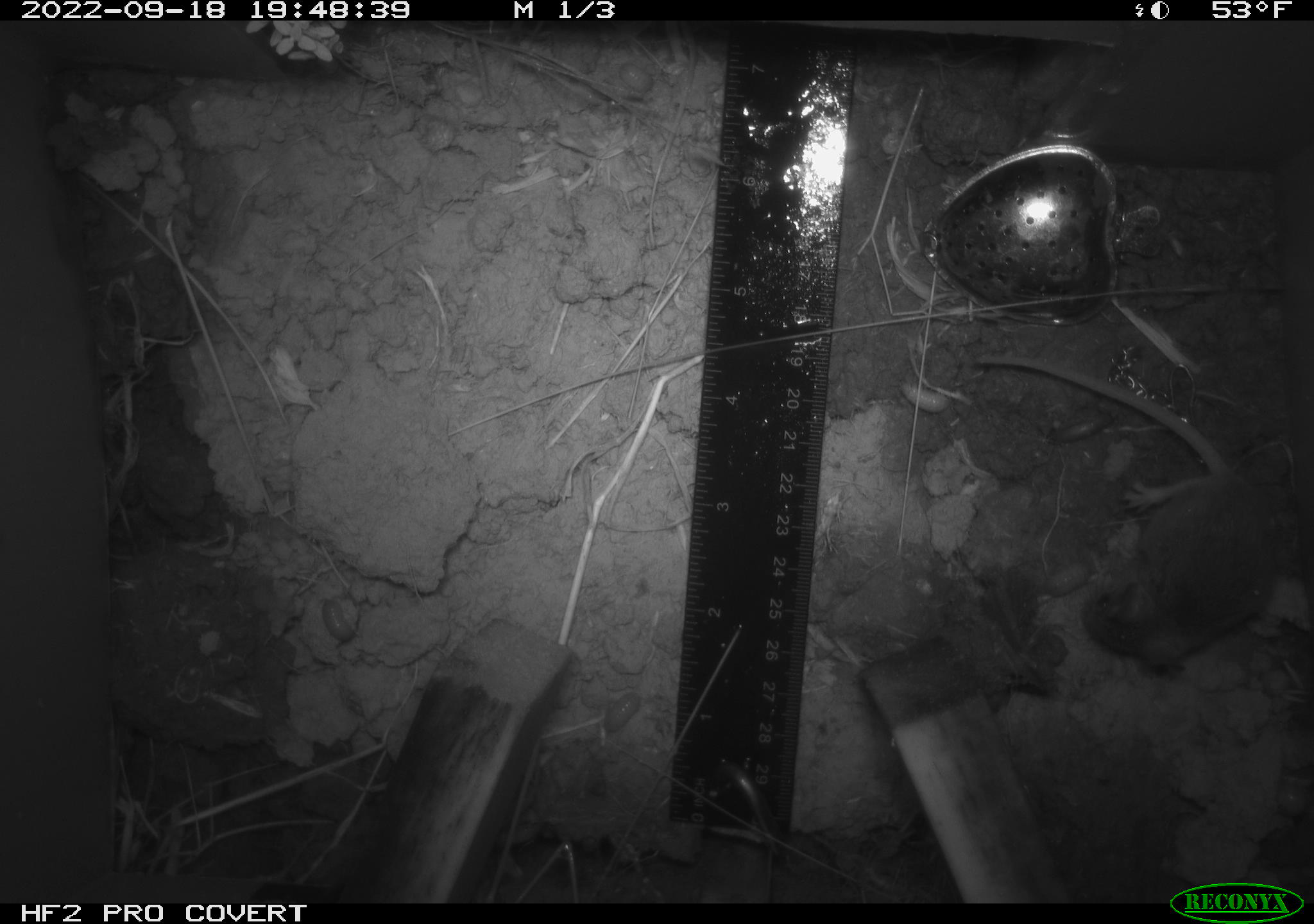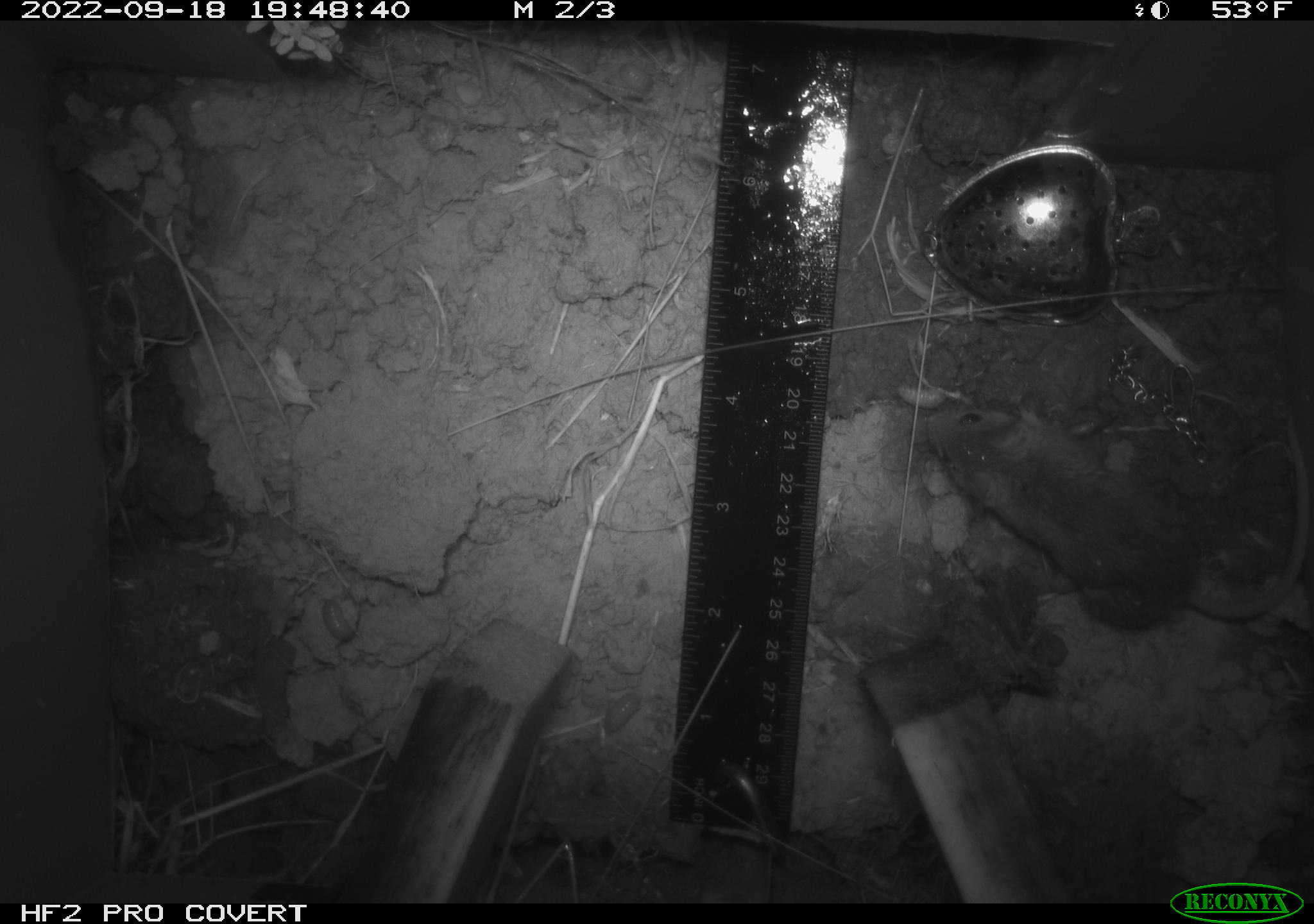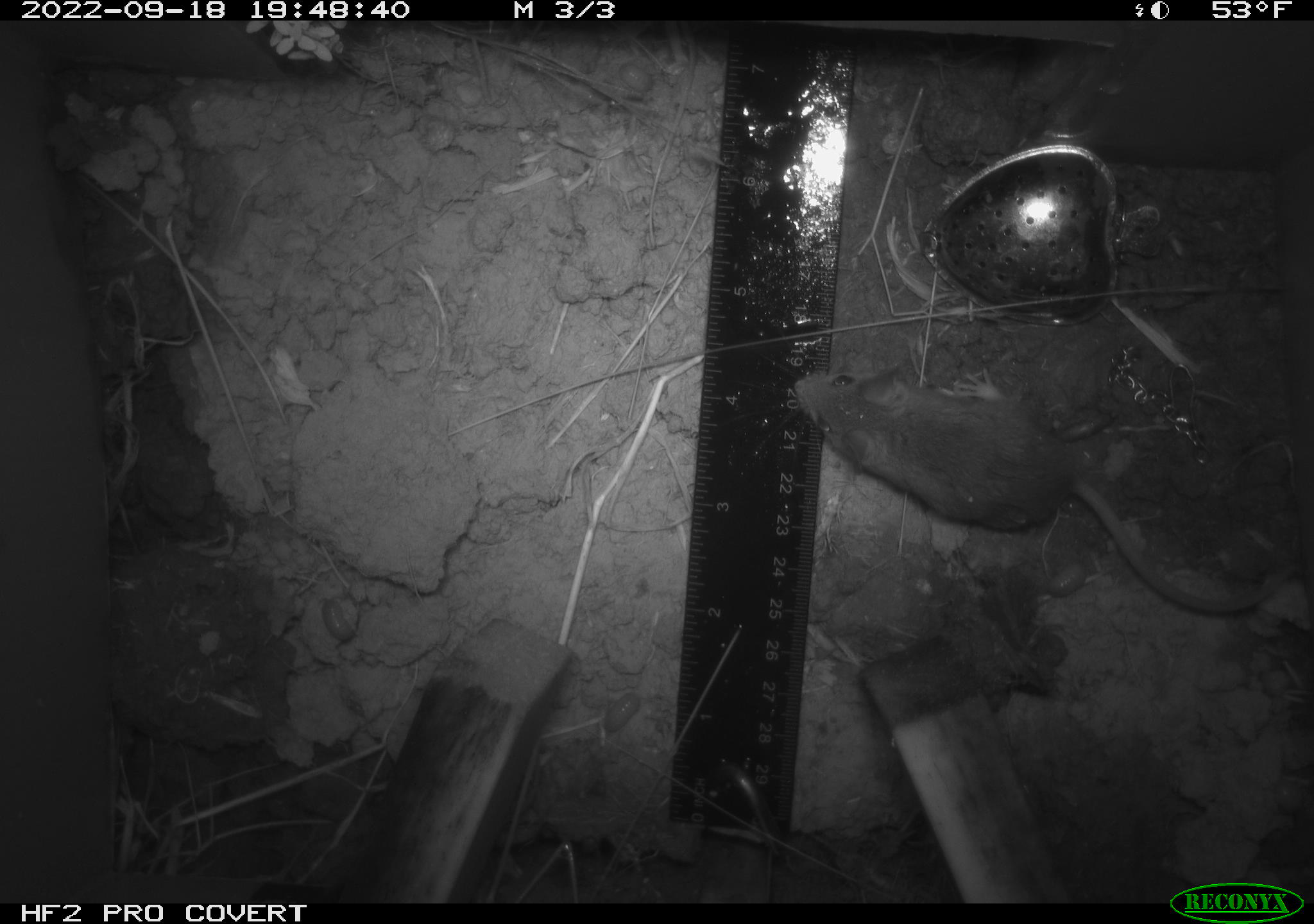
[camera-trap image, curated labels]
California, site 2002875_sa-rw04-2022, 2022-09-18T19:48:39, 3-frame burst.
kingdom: Animalia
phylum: Chordata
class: Mammalia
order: Rodentia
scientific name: Rodentia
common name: mouse species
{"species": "mouse species (Rodentia)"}